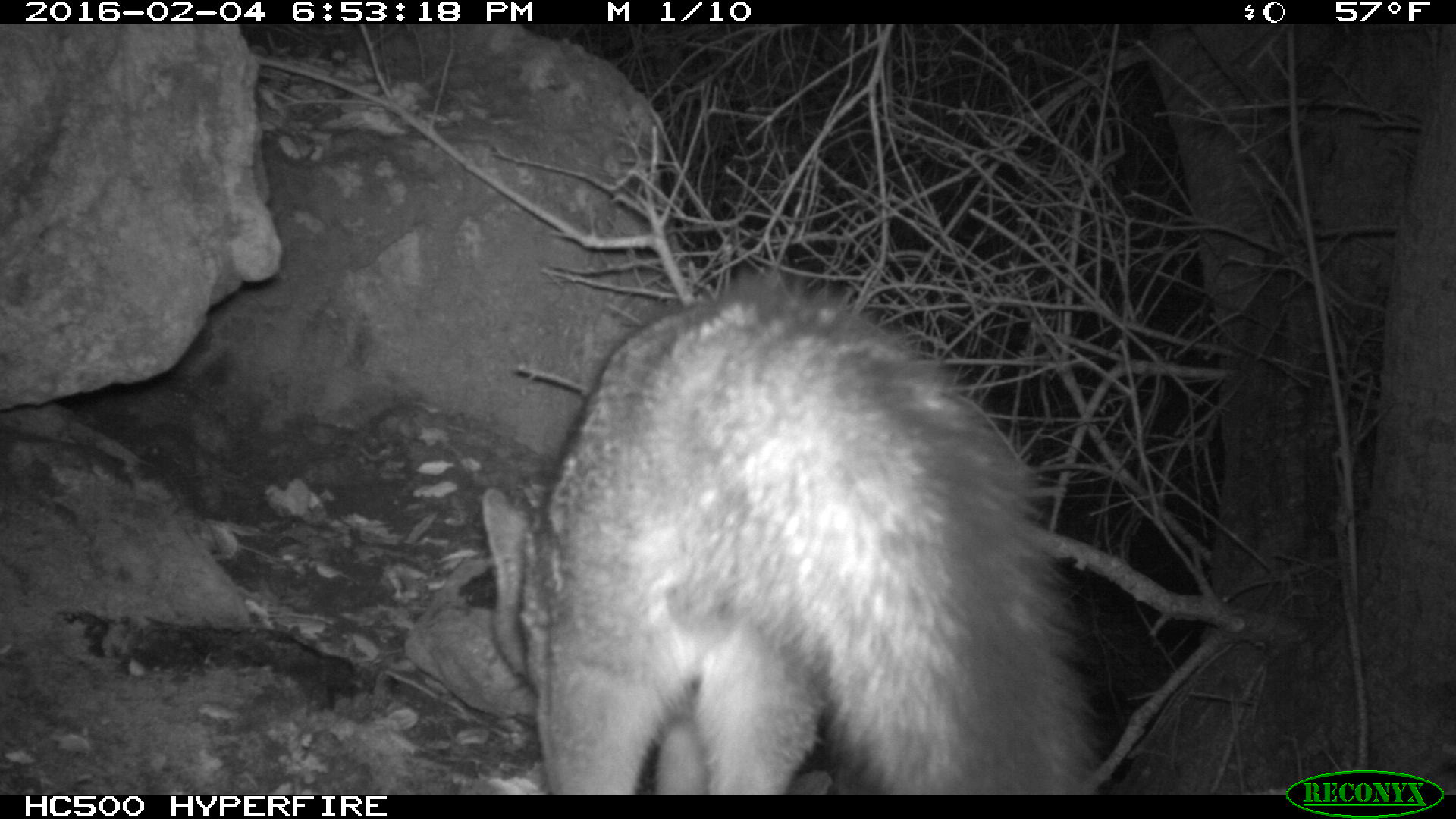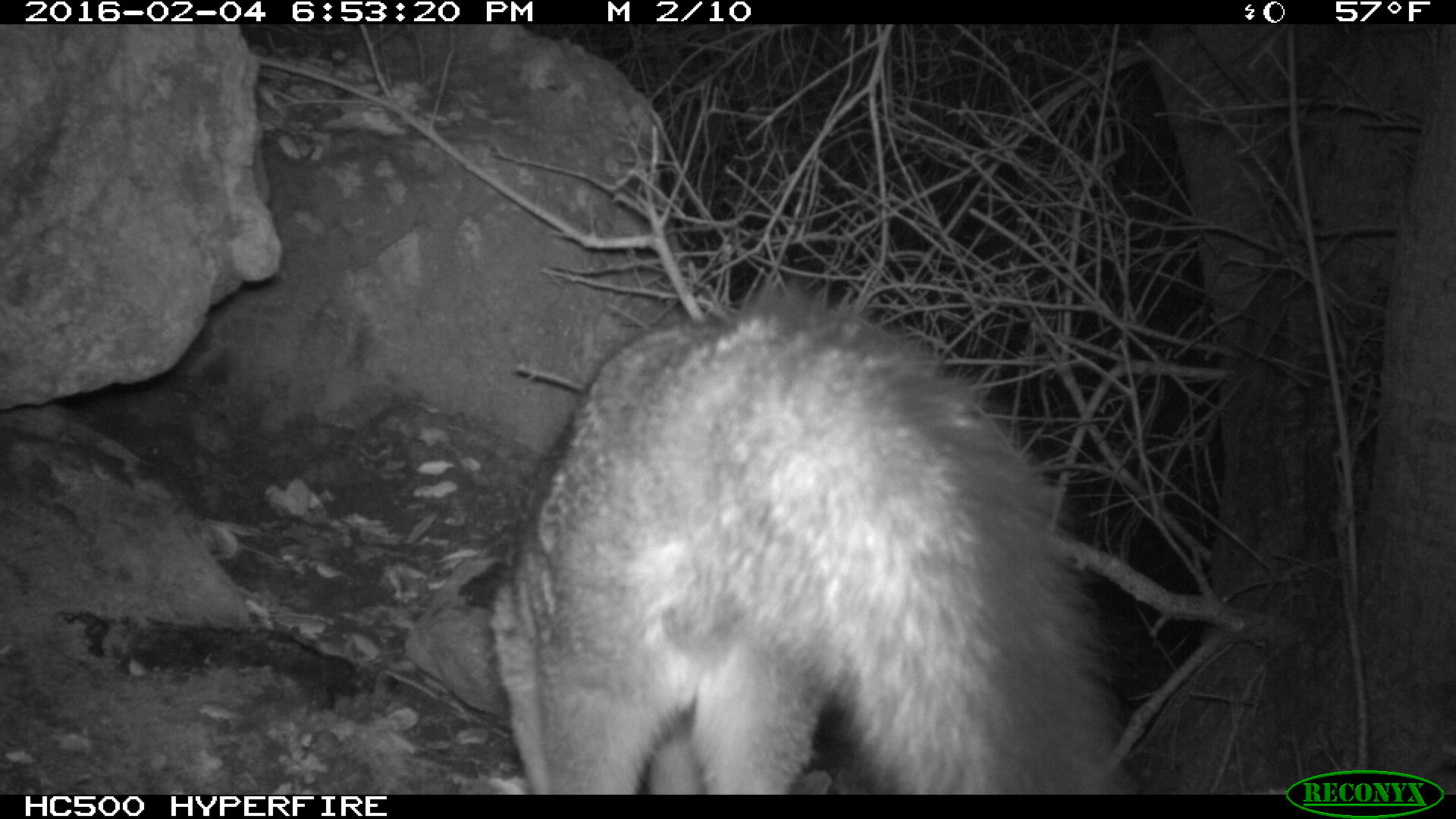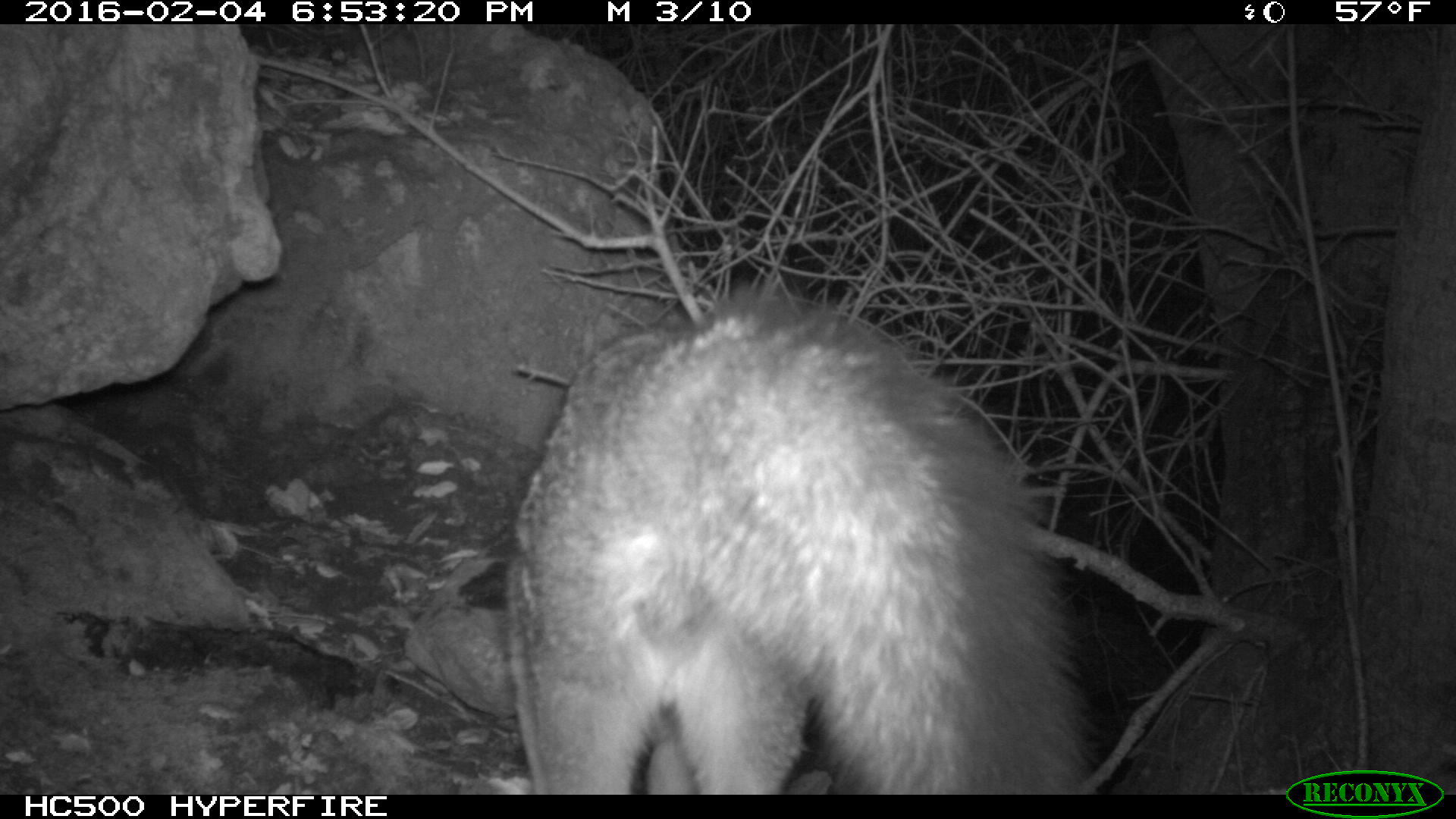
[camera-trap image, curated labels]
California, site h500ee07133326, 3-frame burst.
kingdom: Animalia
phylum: Chordata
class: Mammalia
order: Carnivora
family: Canidae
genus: Urocyon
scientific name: Urocyon littoralis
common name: island fox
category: fox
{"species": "fox (island fox) (Urocyon littoralis)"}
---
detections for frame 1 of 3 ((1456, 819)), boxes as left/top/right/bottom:
fox: 482/265/1100/795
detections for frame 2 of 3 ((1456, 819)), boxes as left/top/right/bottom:
fox: 491/279/1143/794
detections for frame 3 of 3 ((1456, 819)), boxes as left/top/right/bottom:
fox: 504/287/1089/795